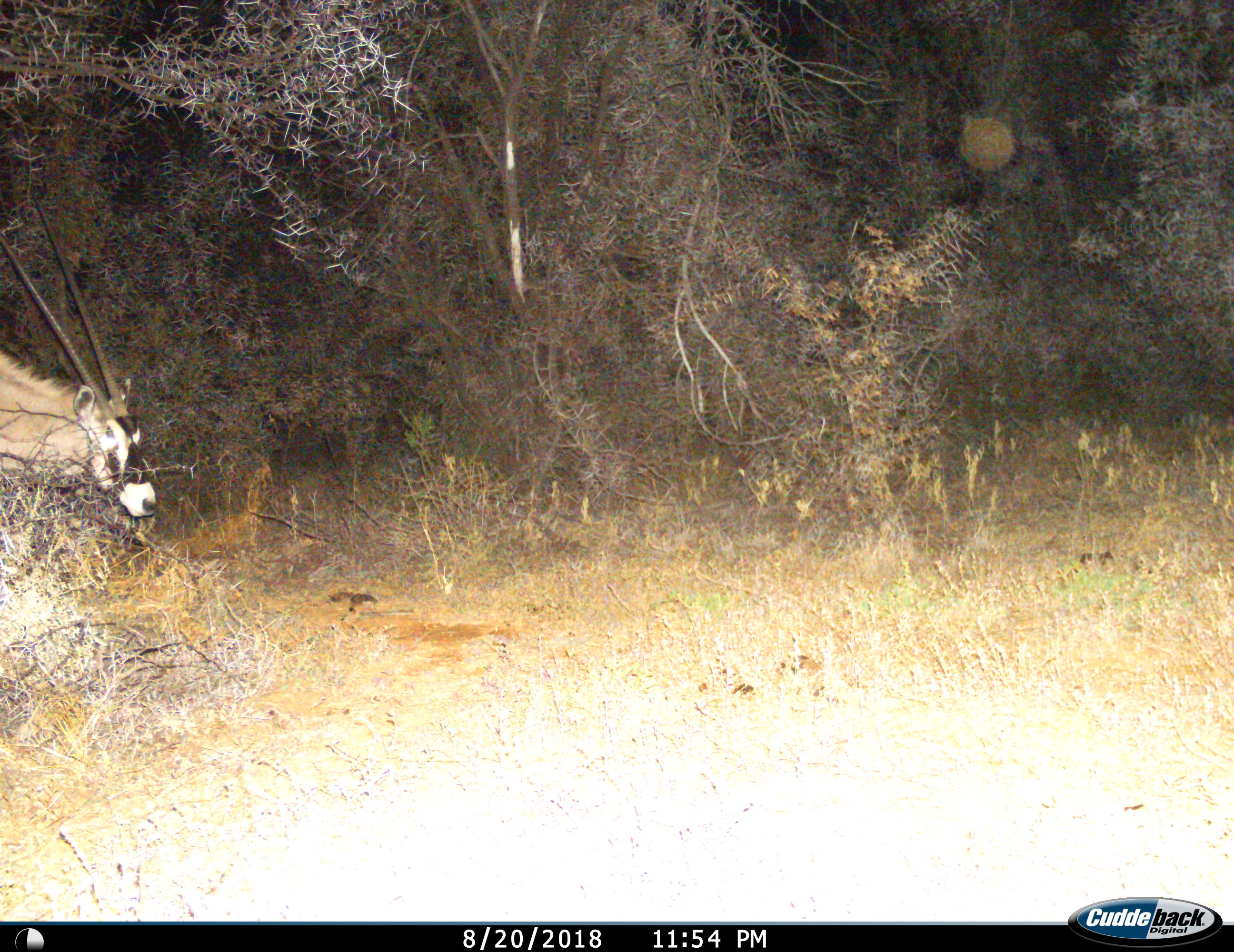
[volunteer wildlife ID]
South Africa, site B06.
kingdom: Animalia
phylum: Chordata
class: Mammalia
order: Artiodactyla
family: Bovidae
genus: Oryx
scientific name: Oryx gazella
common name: gemsbok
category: gemsbokoryx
Gemsbokoryx (gemsbok) (Oryx gazella), count 1. Behavior (volunteer vote fractions): standing 40%, resting 0%, moving 60%, interacting 0%. Young present (vote fraction): 0%. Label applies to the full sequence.